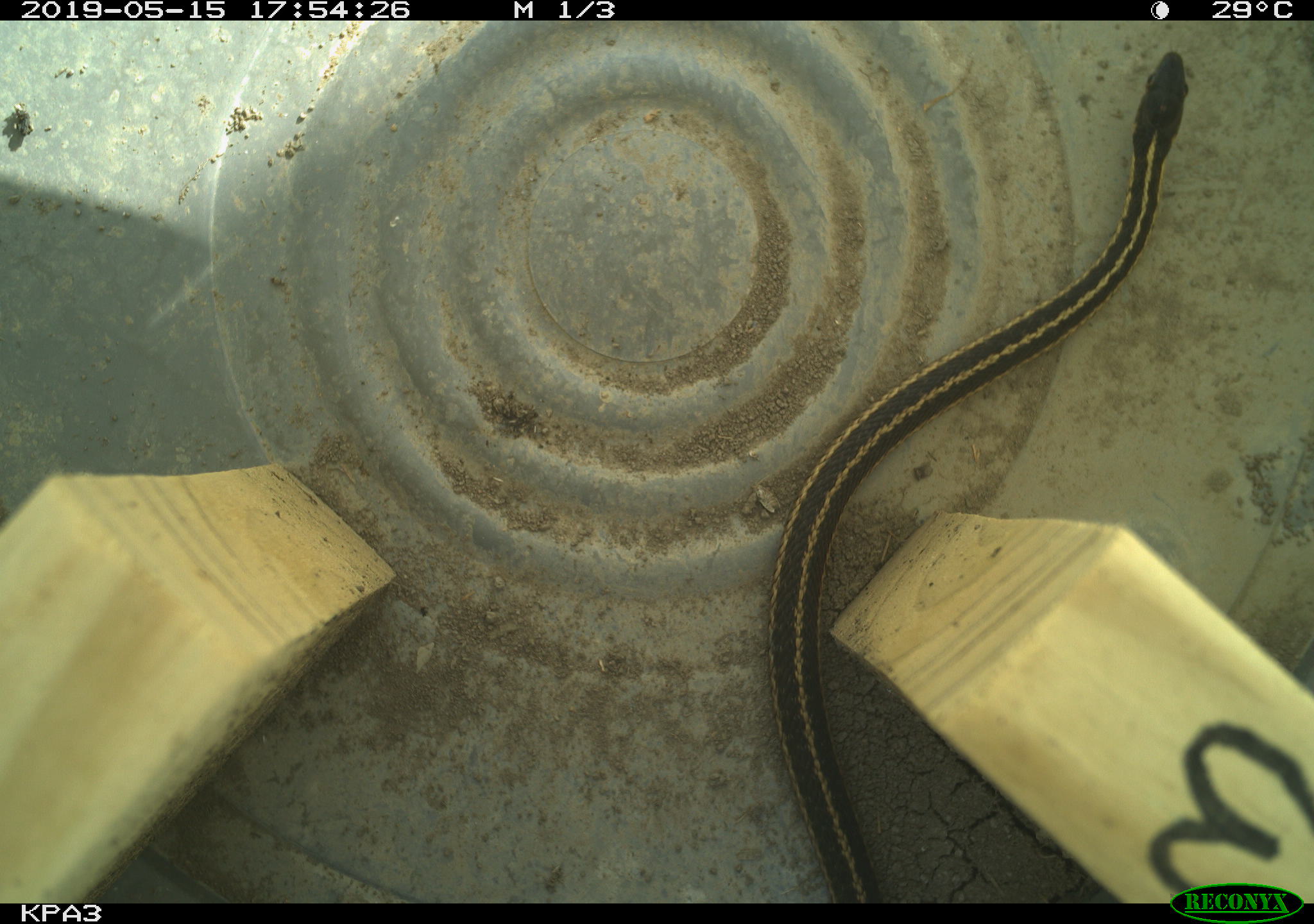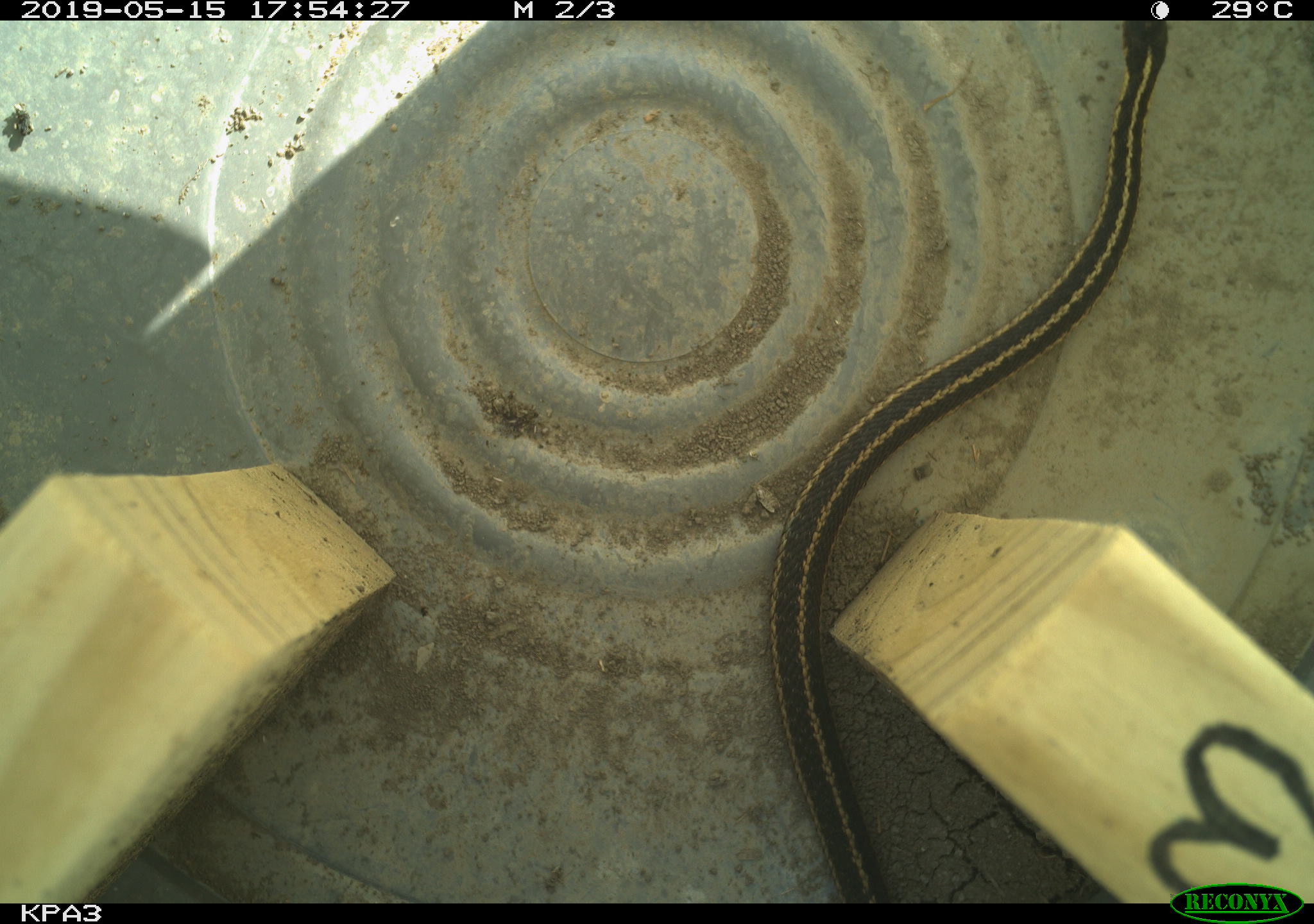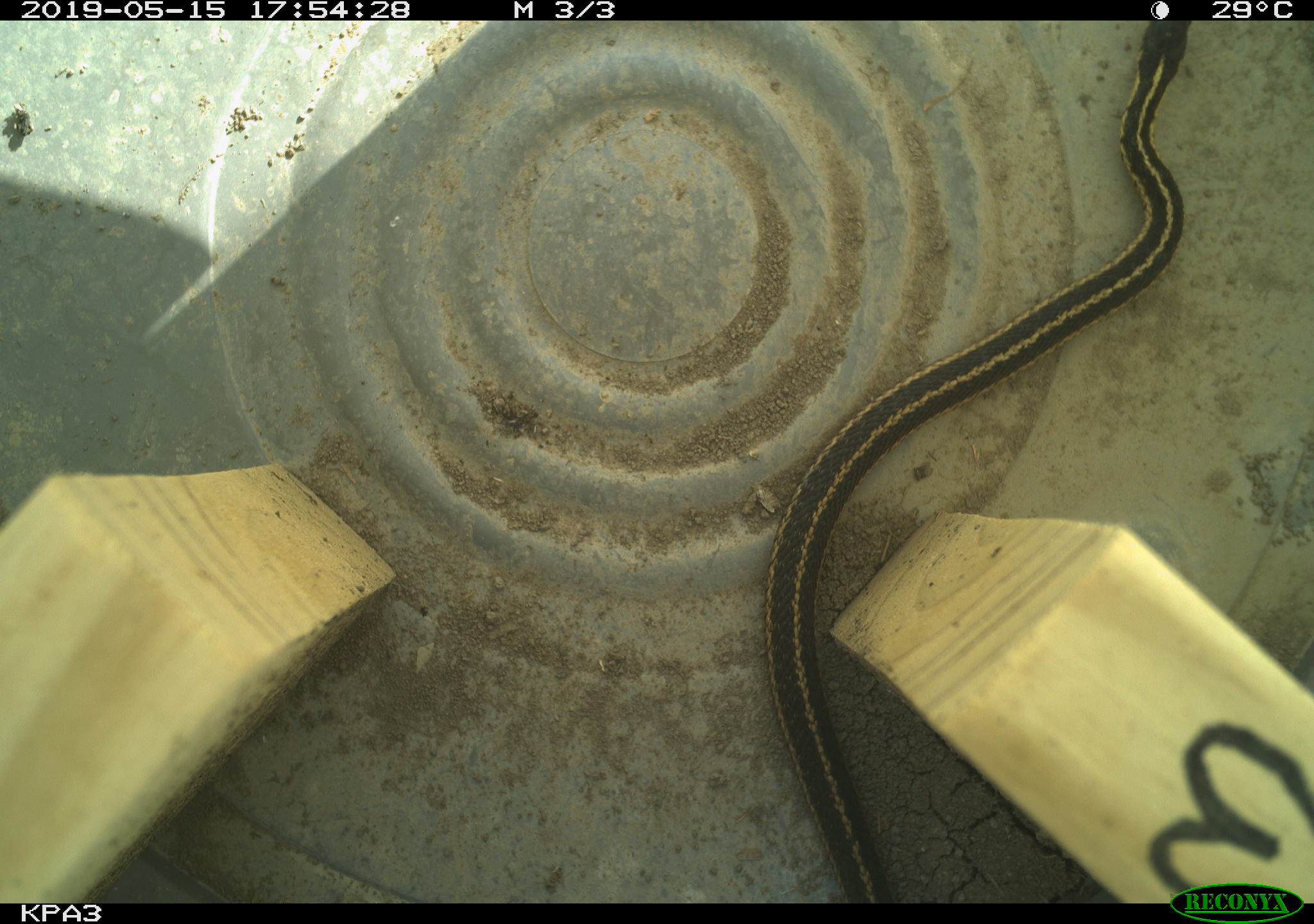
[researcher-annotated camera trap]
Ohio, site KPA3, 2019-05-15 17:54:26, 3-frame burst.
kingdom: Animalia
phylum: Chordata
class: Reptilia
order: Squamata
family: Colubridae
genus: Thamnophis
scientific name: Thamnophis sirtalis sirtalis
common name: eastern gartersnake